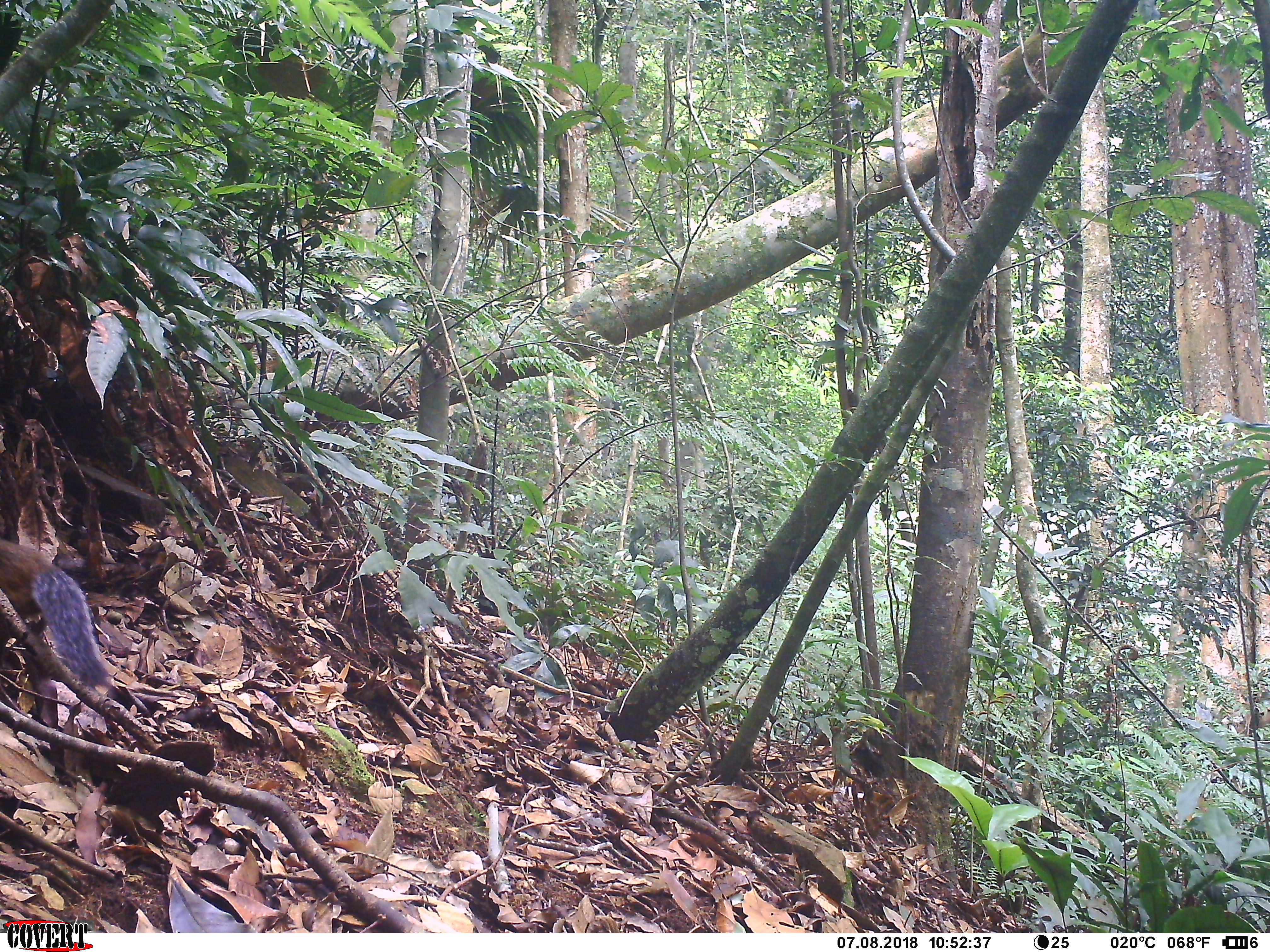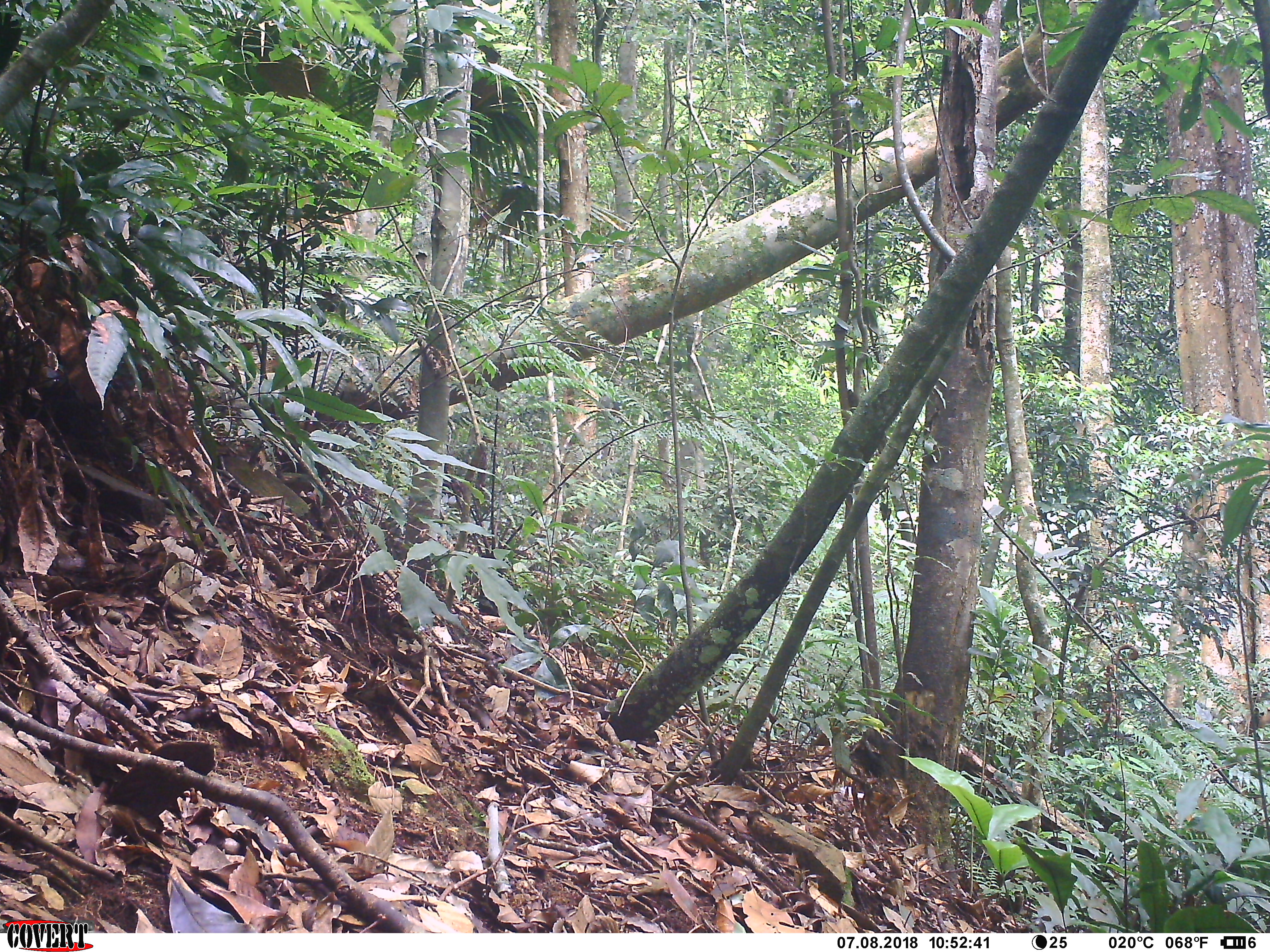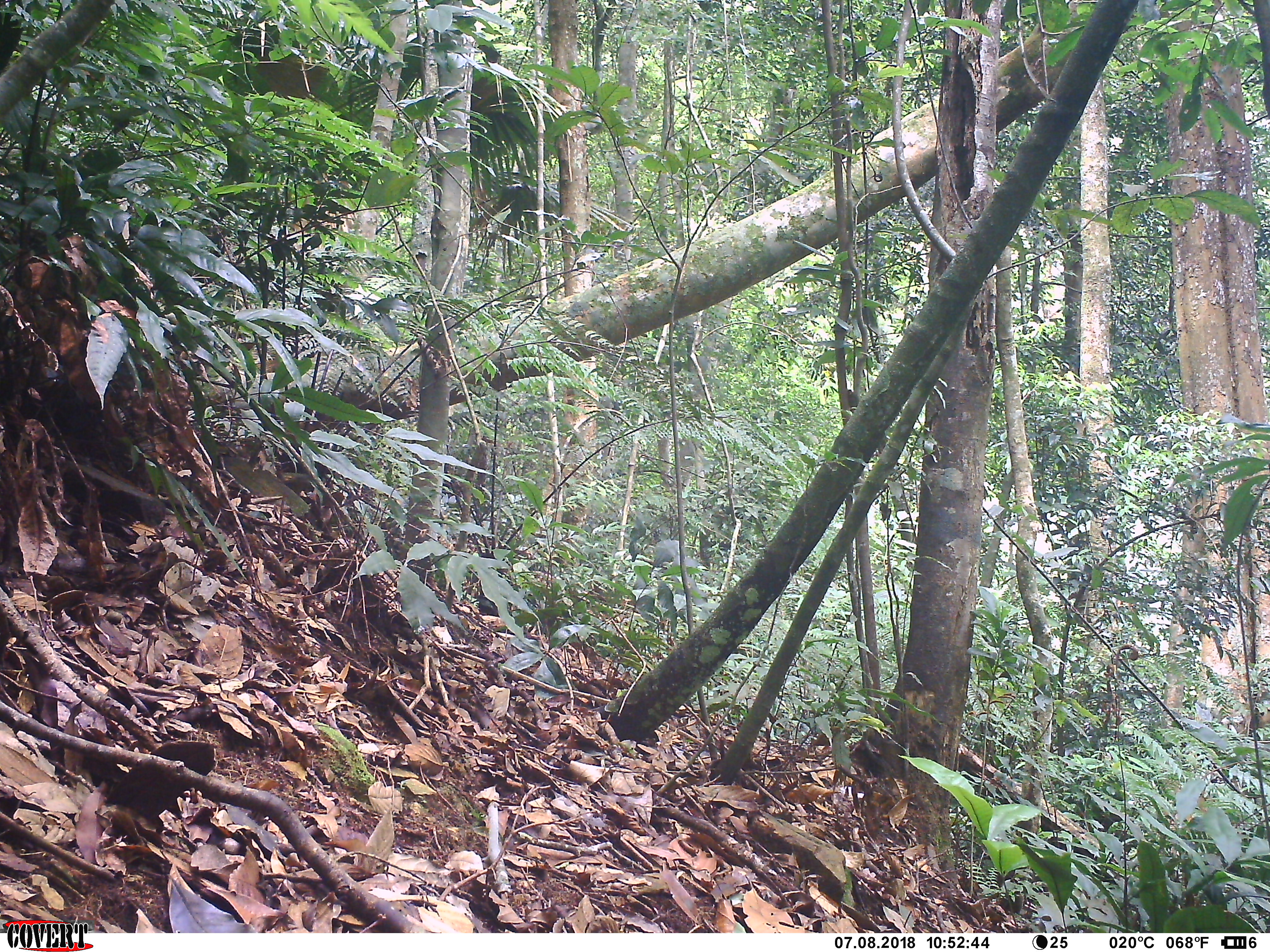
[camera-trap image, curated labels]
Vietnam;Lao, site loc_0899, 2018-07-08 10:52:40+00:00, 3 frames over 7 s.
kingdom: Animalia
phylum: Chordata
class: Mammalia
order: Rodentia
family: Sciuridae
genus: Sciurus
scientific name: Sciurus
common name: squirrel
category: unidentified squirrel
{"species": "unidentified squirrel (squirrel) (Sciurus)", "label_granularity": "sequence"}